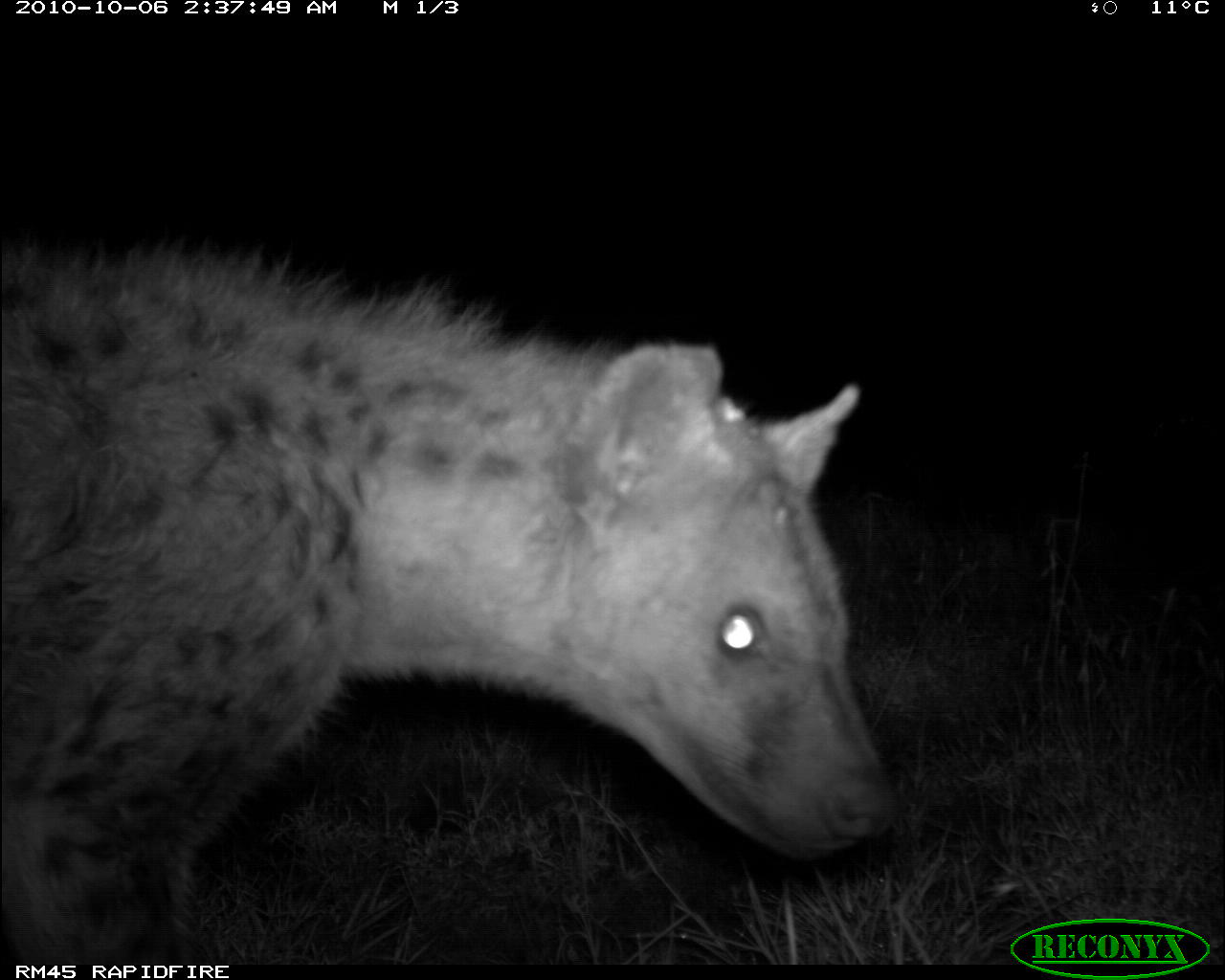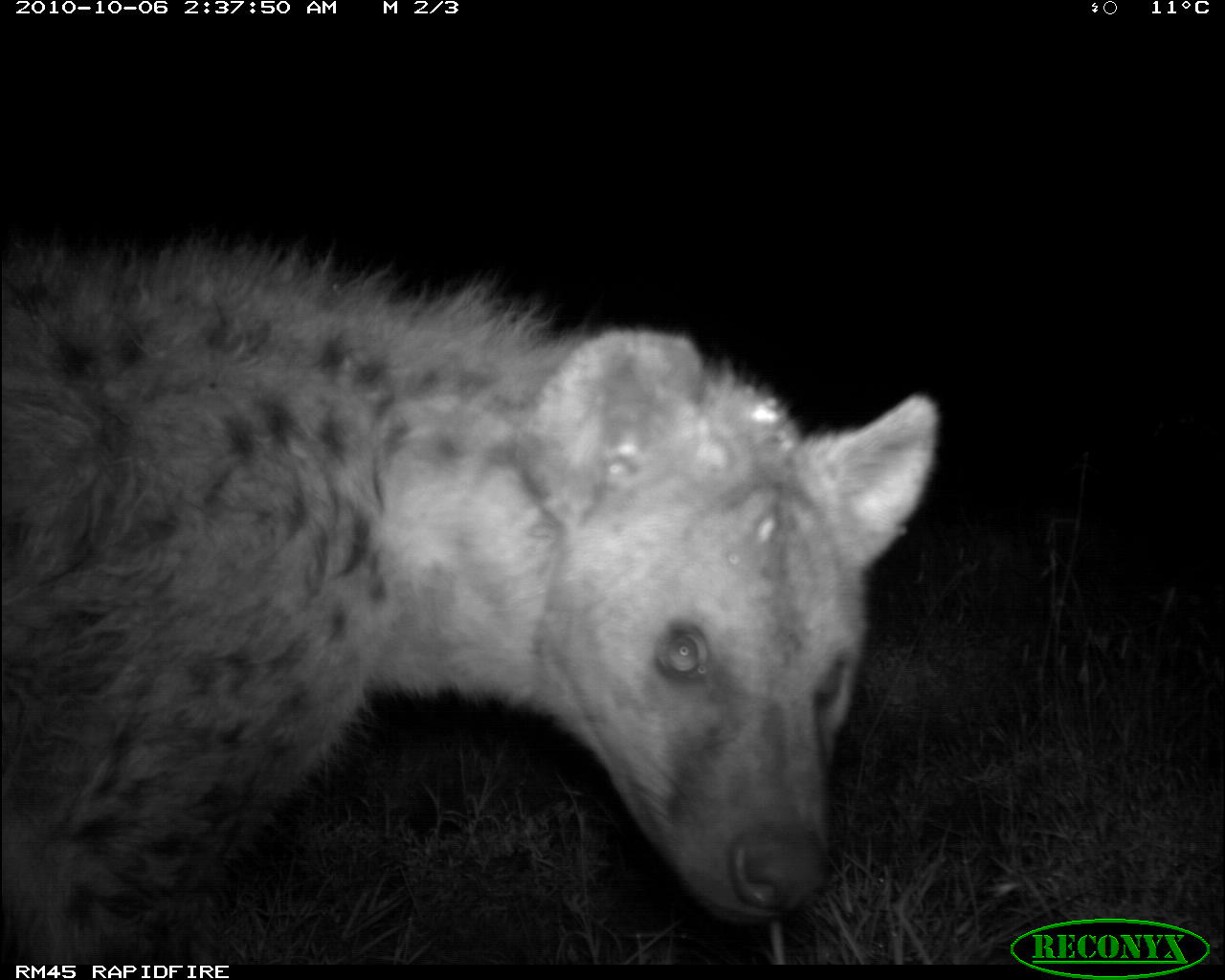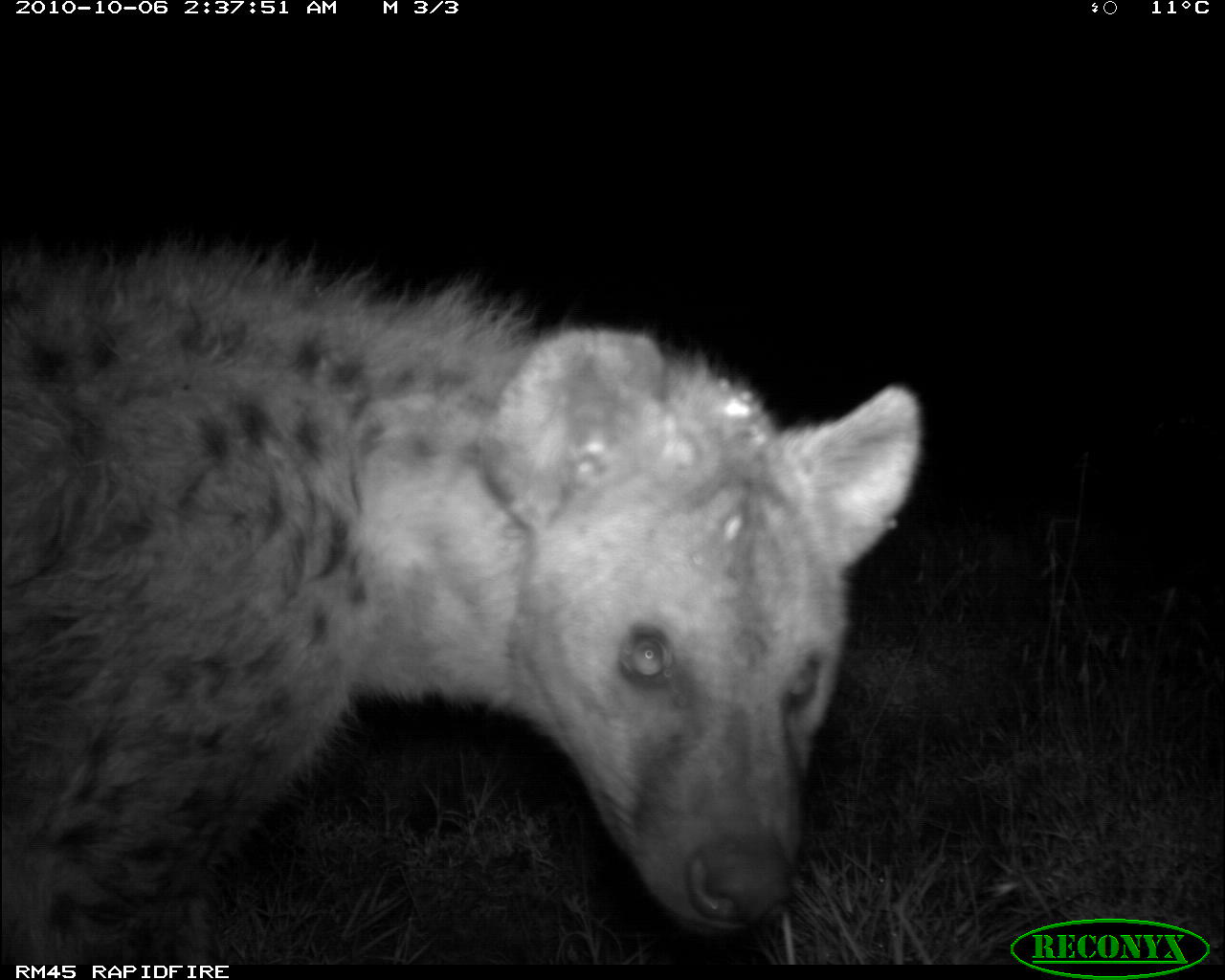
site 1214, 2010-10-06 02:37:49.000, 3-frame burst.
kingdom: Animalia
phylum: Chordata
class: Mammalia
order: Carnivora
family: Hyaenidae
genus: Crocuta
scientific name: Crocuta crocuta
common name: spotted hyena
Crocuta crocuta (spotted hyena), count 1.